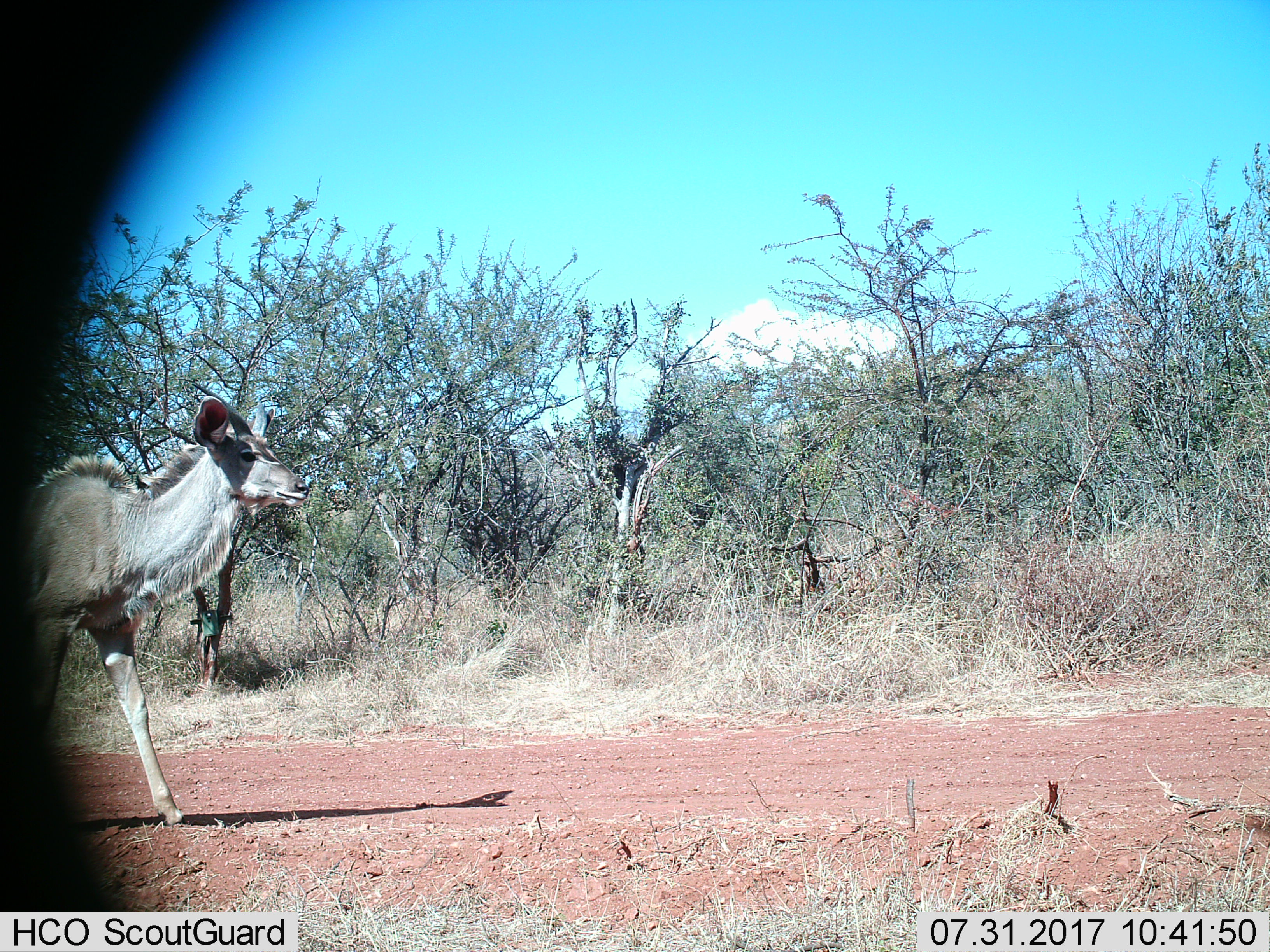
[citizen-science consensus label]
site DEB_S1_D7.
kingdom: Animalia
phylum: Chordata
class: Mammalia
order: Artiodactyla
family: Bovidae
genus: Tragelaphus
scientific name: Tragelaphus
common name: kudu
Kudu (Tragelaphus), count 1. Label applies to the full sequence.